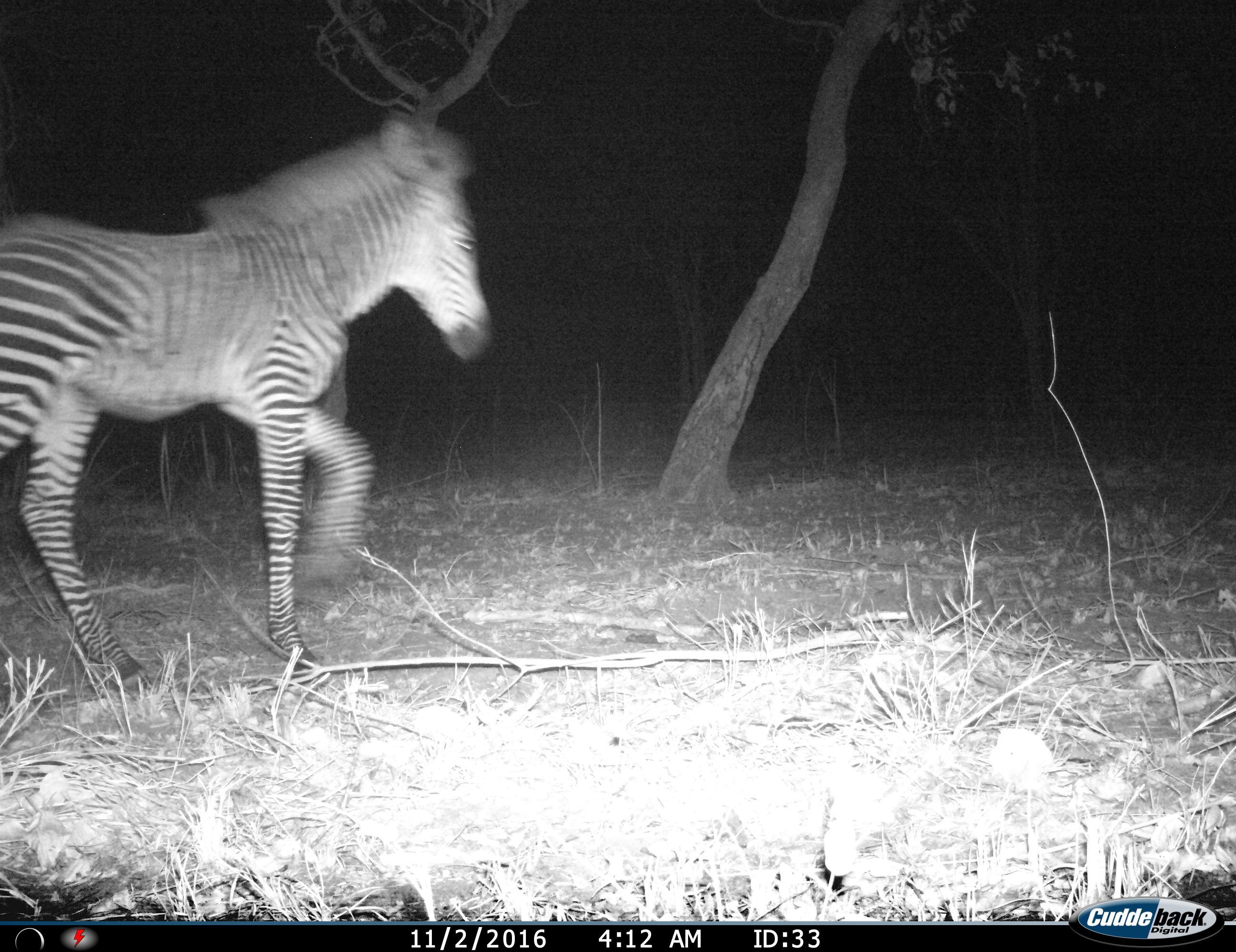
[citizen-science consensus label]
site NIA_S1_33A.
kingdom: Animalia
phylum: Chordata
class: Mammalia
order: Perissodactyla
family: Equidae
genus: Equus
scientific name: Equus quagga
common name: plains zebra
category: zebraplains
Zebraplains (plains zebra) (Equus quagga), count 1. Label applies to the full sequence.